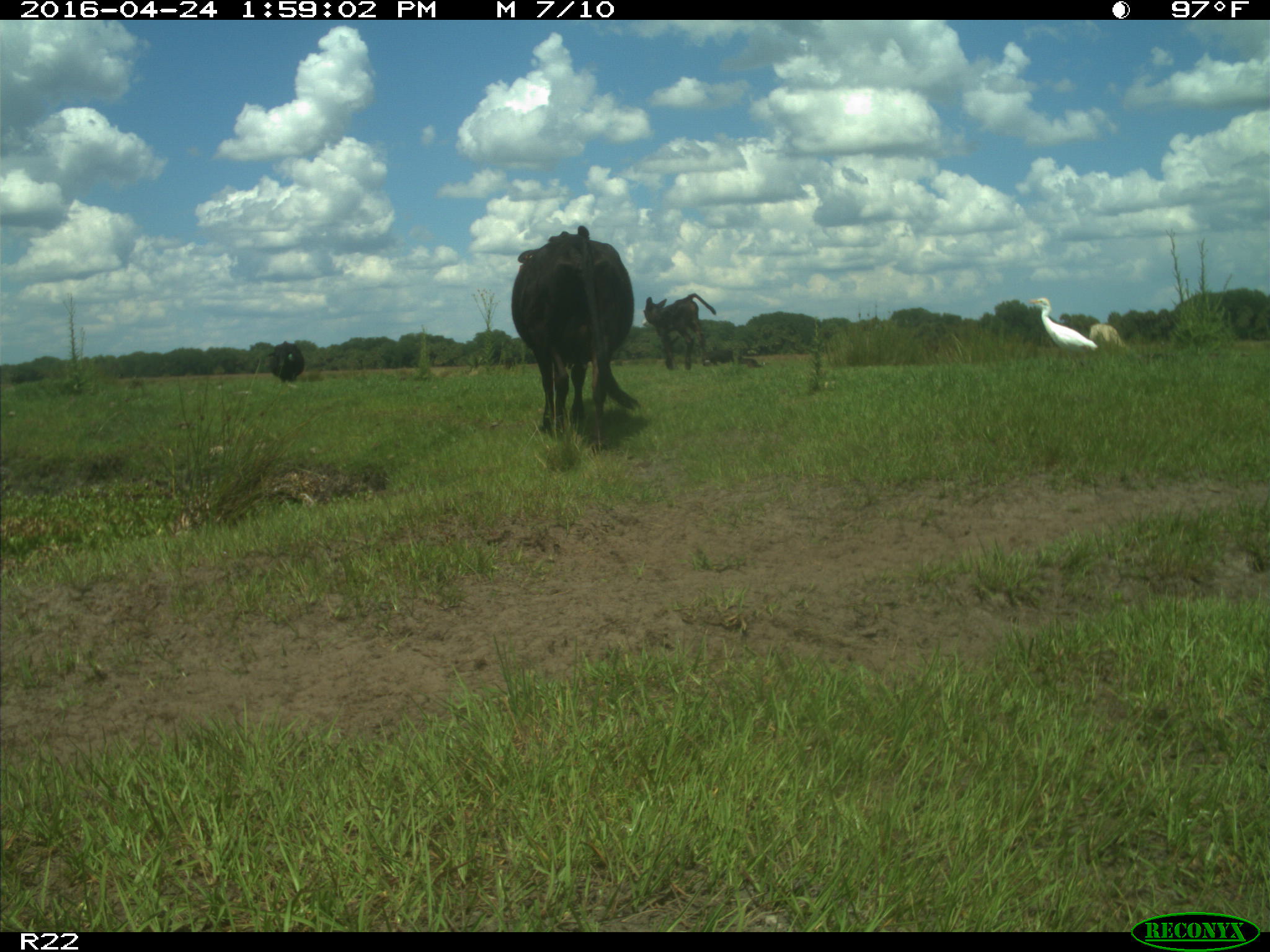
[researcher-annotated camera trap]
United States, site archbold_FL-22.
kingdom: Animalia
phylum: Chordata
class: Mammalia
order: Artiodactyla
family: Bovidae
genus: Bos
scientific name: Bos taurus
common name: domestic cow